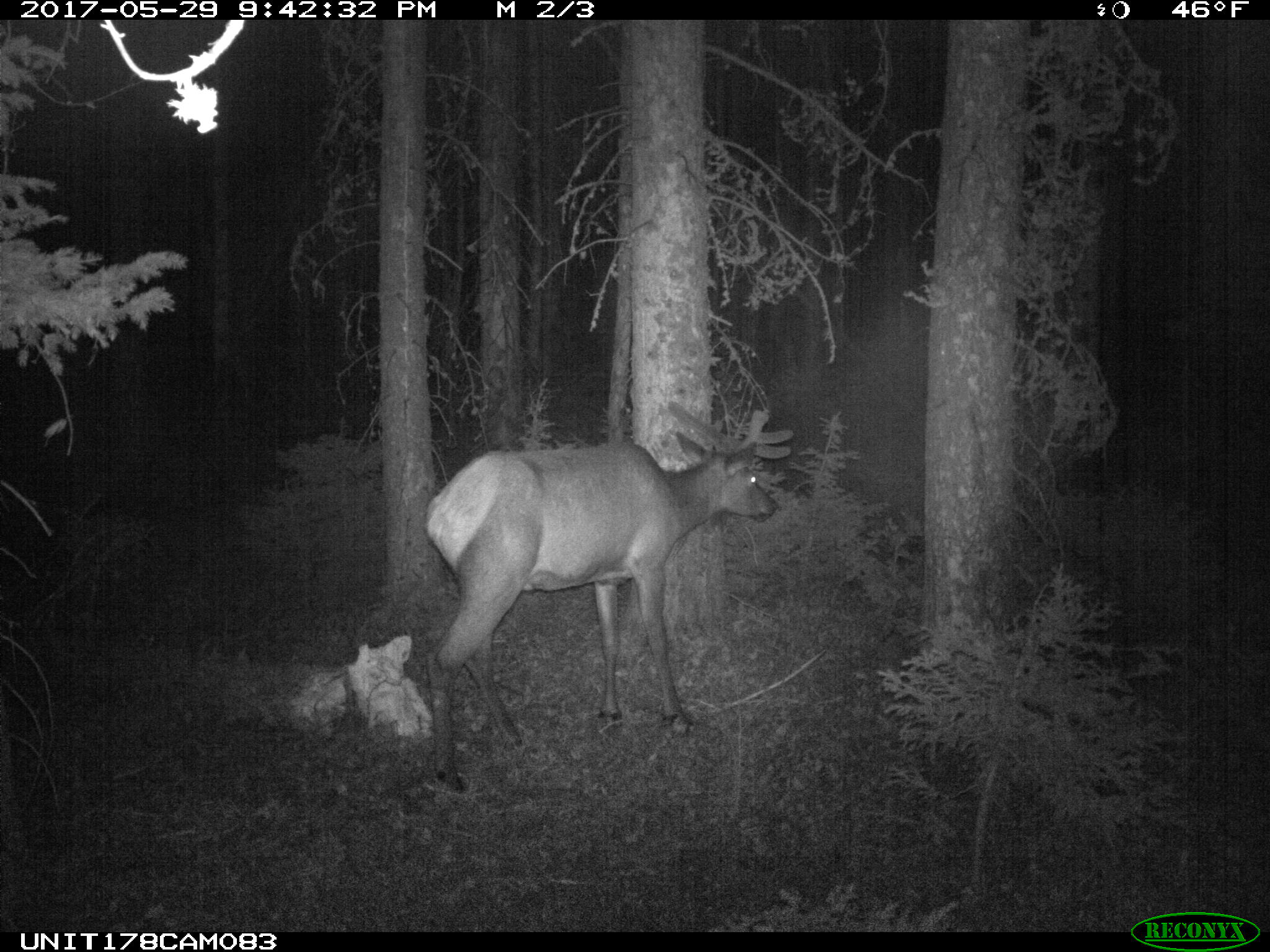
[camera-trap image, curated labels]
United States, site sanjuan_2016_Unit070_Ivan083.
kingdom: Animalia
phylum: Chordata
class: Mammalia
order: Artiodactyla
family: Cervidae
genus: Cervus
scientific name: Cervus elaphus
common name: red deer